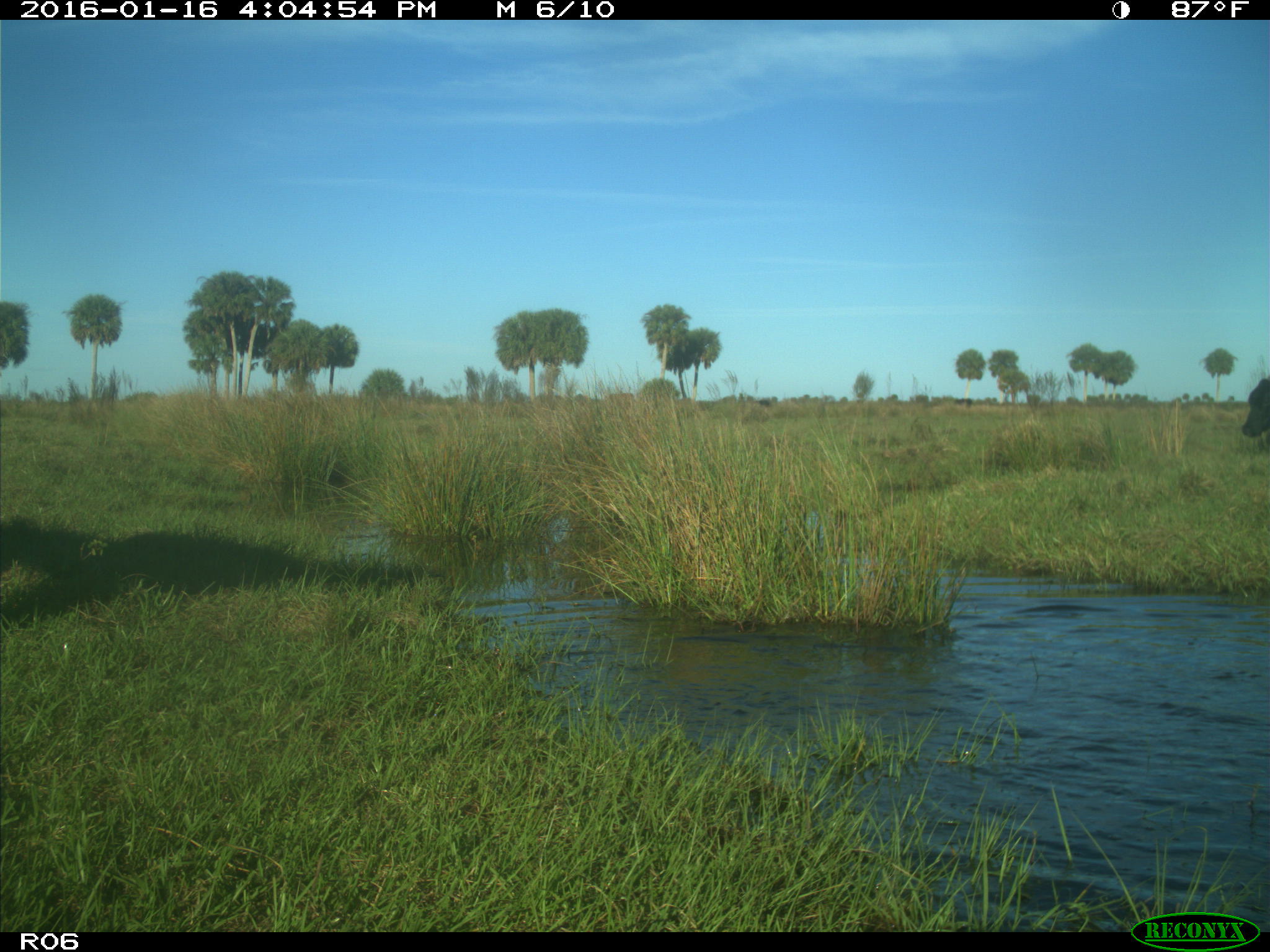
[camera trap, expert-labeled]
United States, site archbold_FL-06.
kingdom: Animalia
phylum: Chordata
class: Mammalia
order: Artiodactyla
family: Bovidae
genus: Bos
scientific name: Bos taurus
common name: domestic cow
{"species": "Bos taurus (domestic cow)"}